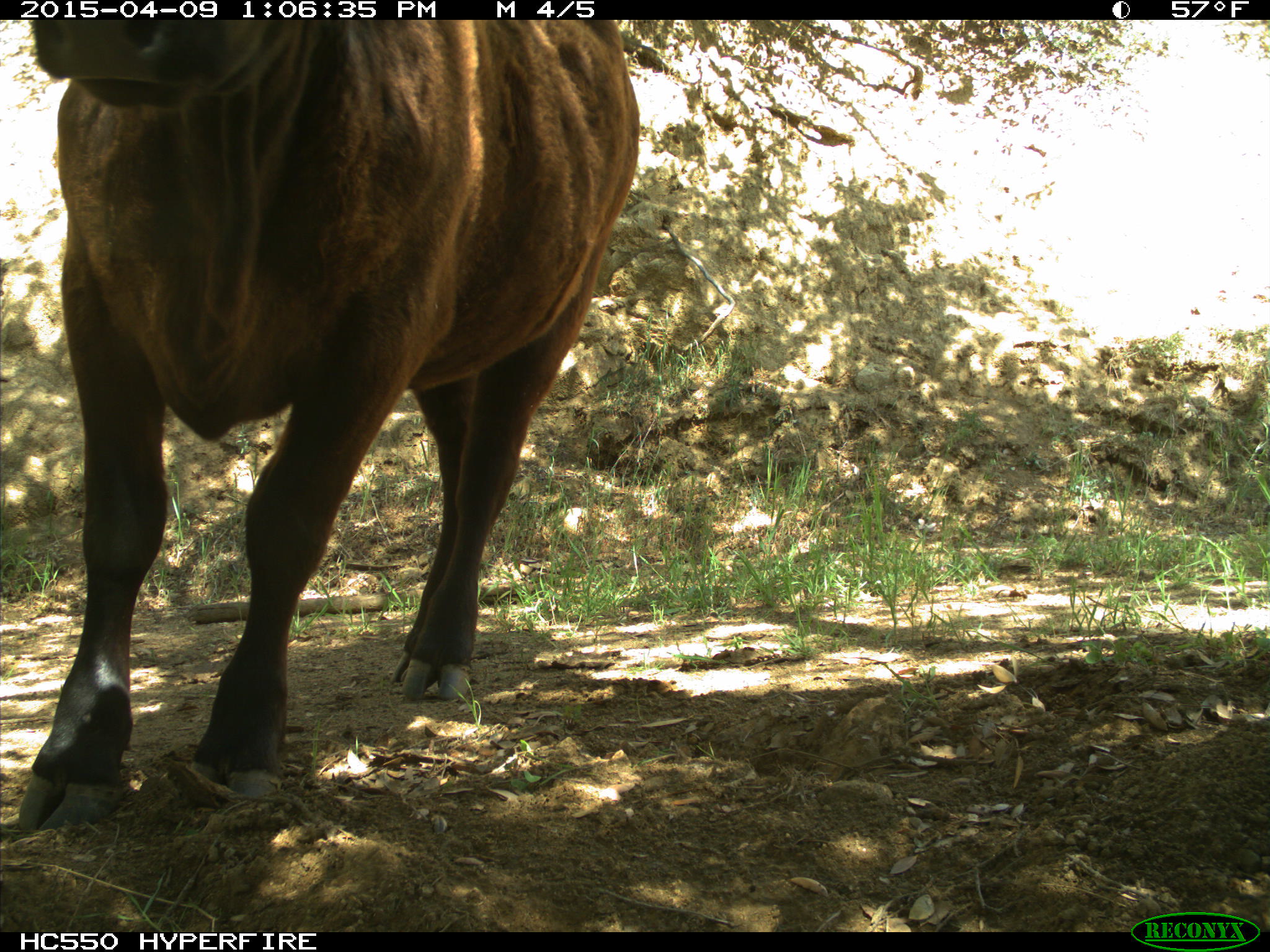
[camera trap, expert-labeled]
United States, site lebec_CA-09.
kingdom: Animalia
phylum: Chordata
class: Mammalia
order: Artiodactyla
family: Bovidae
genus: Bos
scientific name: Bos taurus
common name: domestic cow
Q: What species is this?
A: Bos taurus (domestic cow).